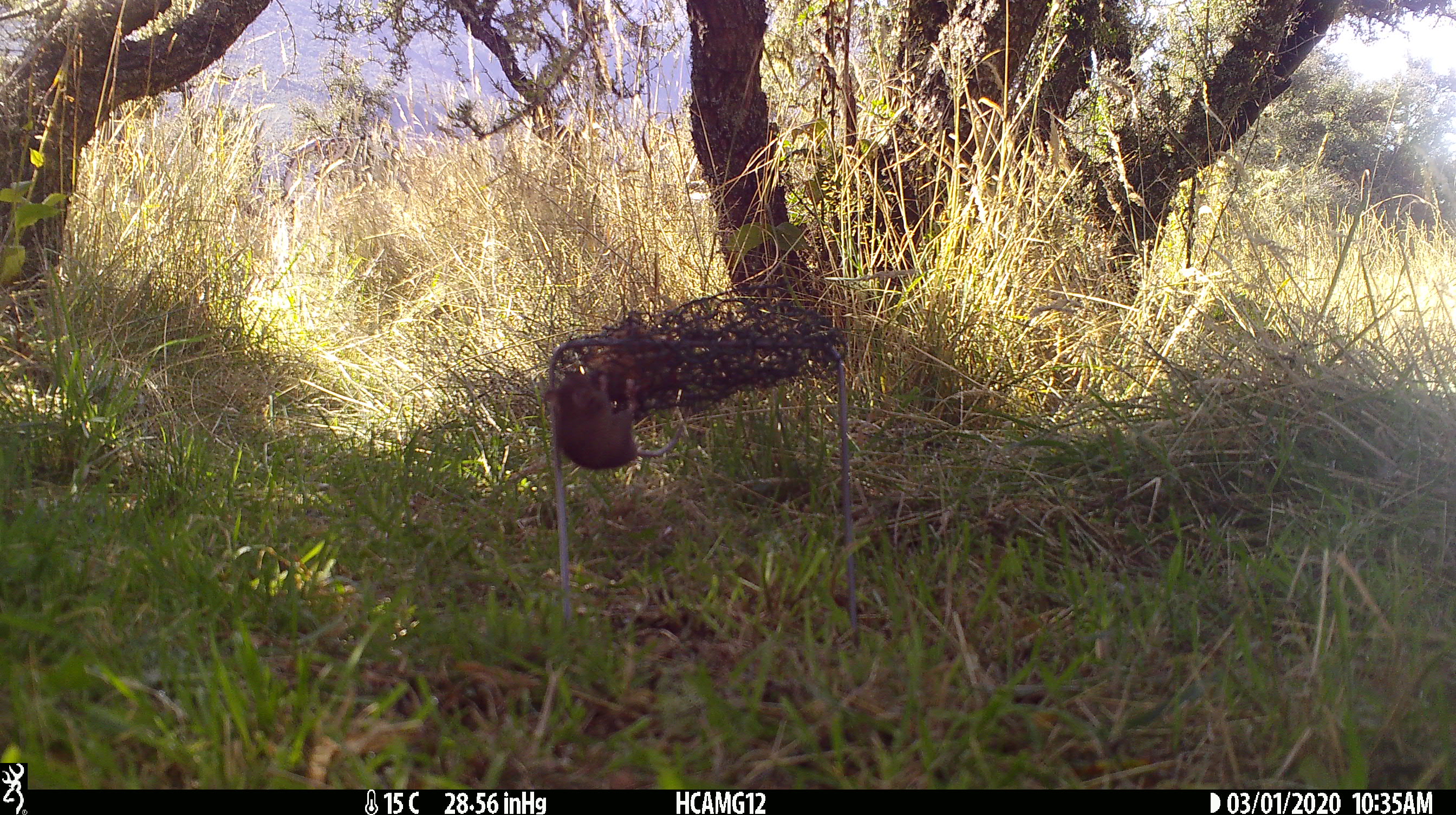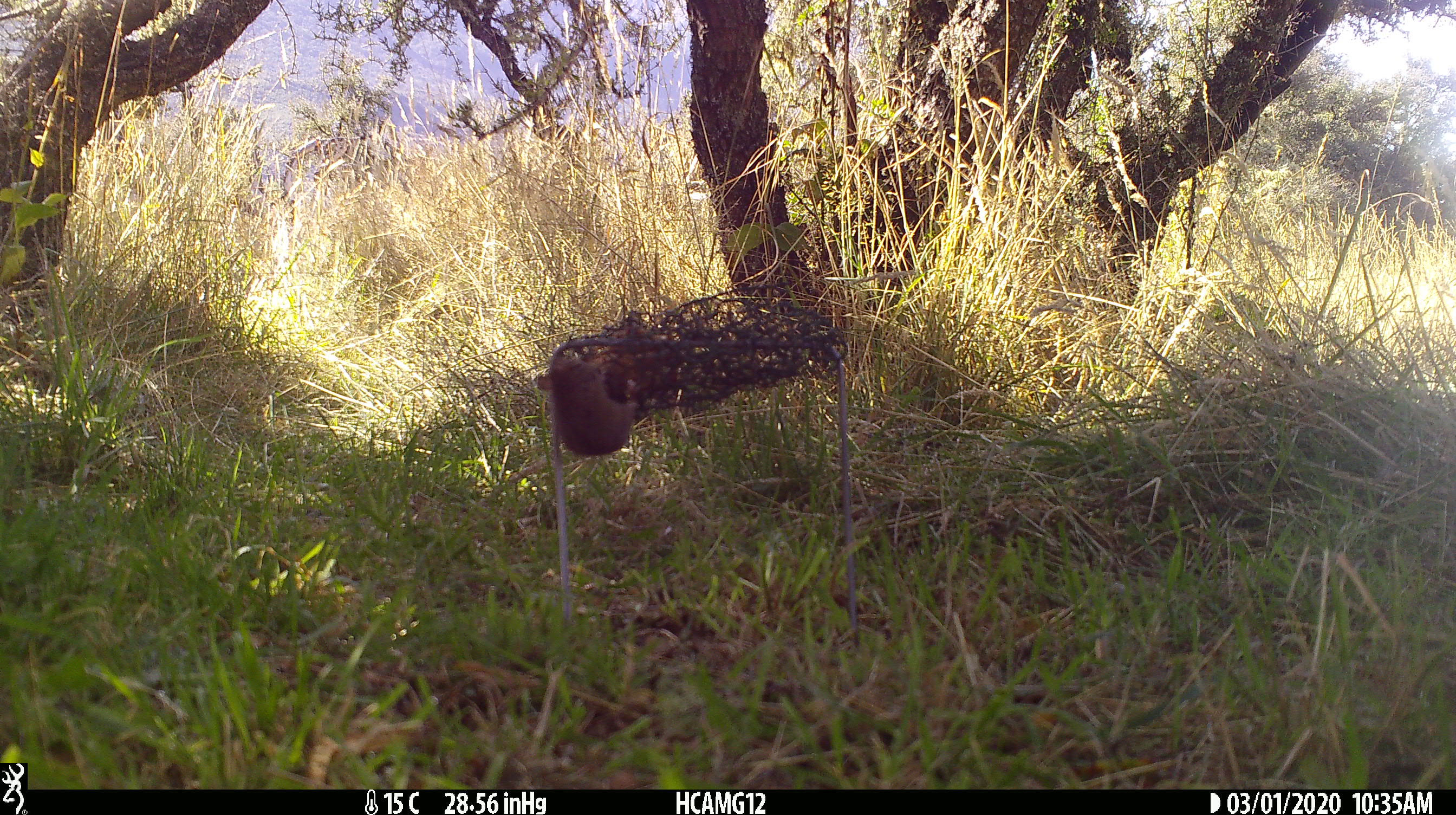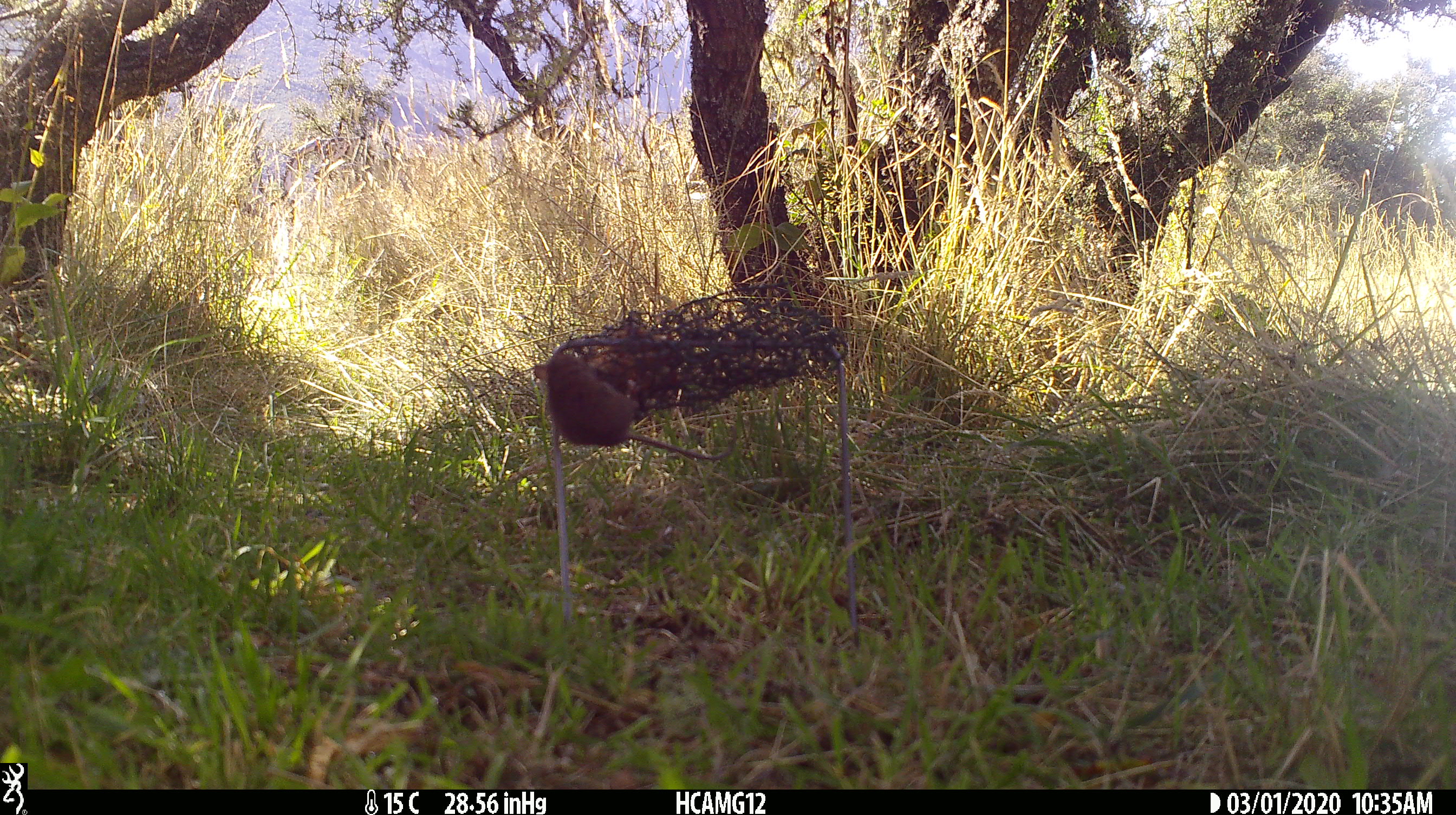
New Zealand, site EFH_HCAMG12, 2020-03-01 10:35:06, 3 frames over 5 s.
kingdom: Animalia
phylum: Chordata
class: Mammalia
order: Rodentia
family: Muridae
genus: Mus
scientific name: Mus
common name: mouse